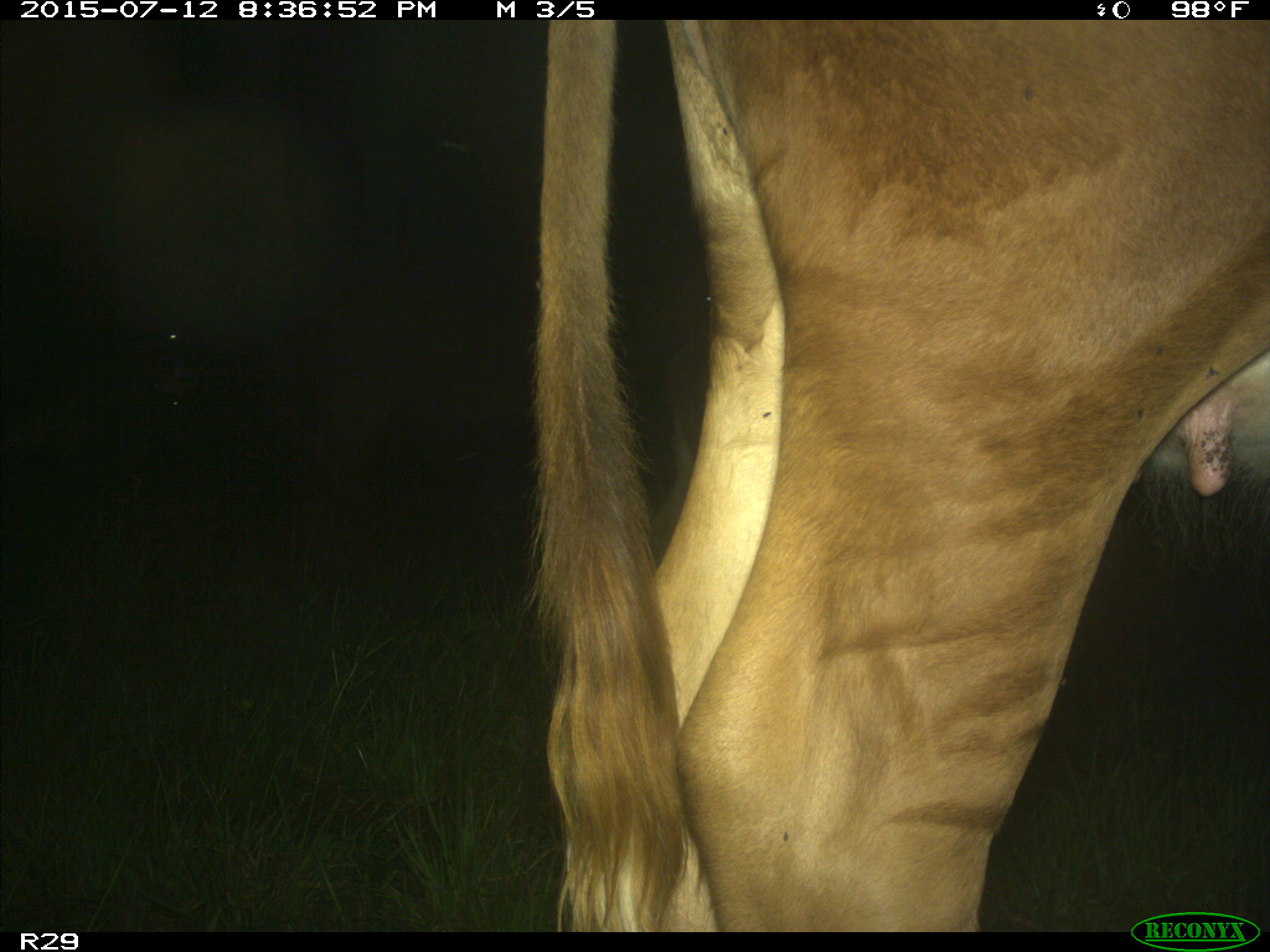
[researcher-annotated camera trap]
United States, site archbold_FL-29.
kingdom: Animalia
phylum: Chordata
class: Mammalia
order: Artiodactyla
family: Bovidae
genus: Bos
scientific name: Bos taurus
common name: domestic cow